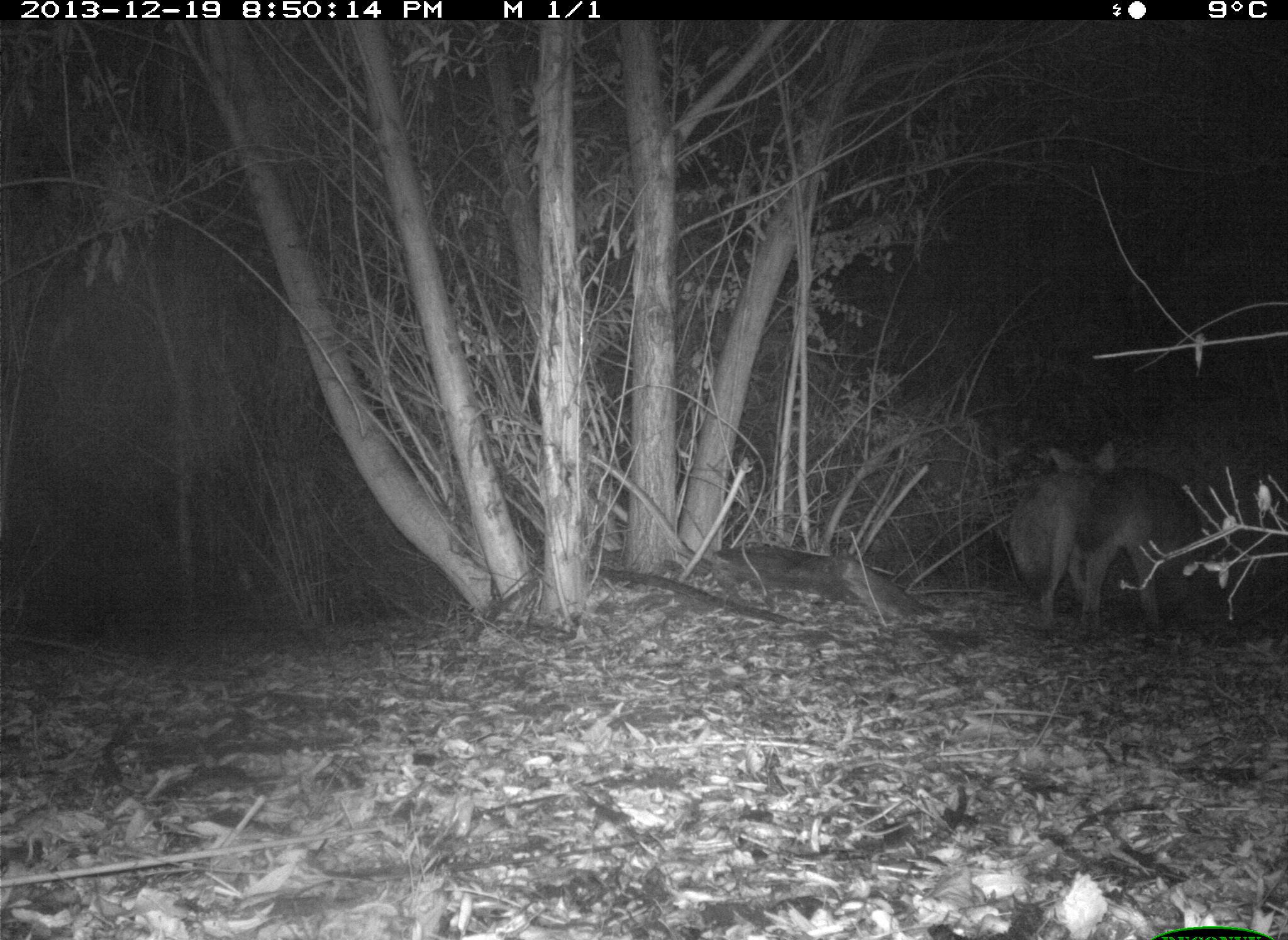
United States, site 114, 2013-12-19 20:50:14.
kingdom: Animalia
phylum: Chordata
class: Mammalia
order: Carnivora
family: Canidae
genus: Canis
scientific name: Canis latrans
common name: coyote